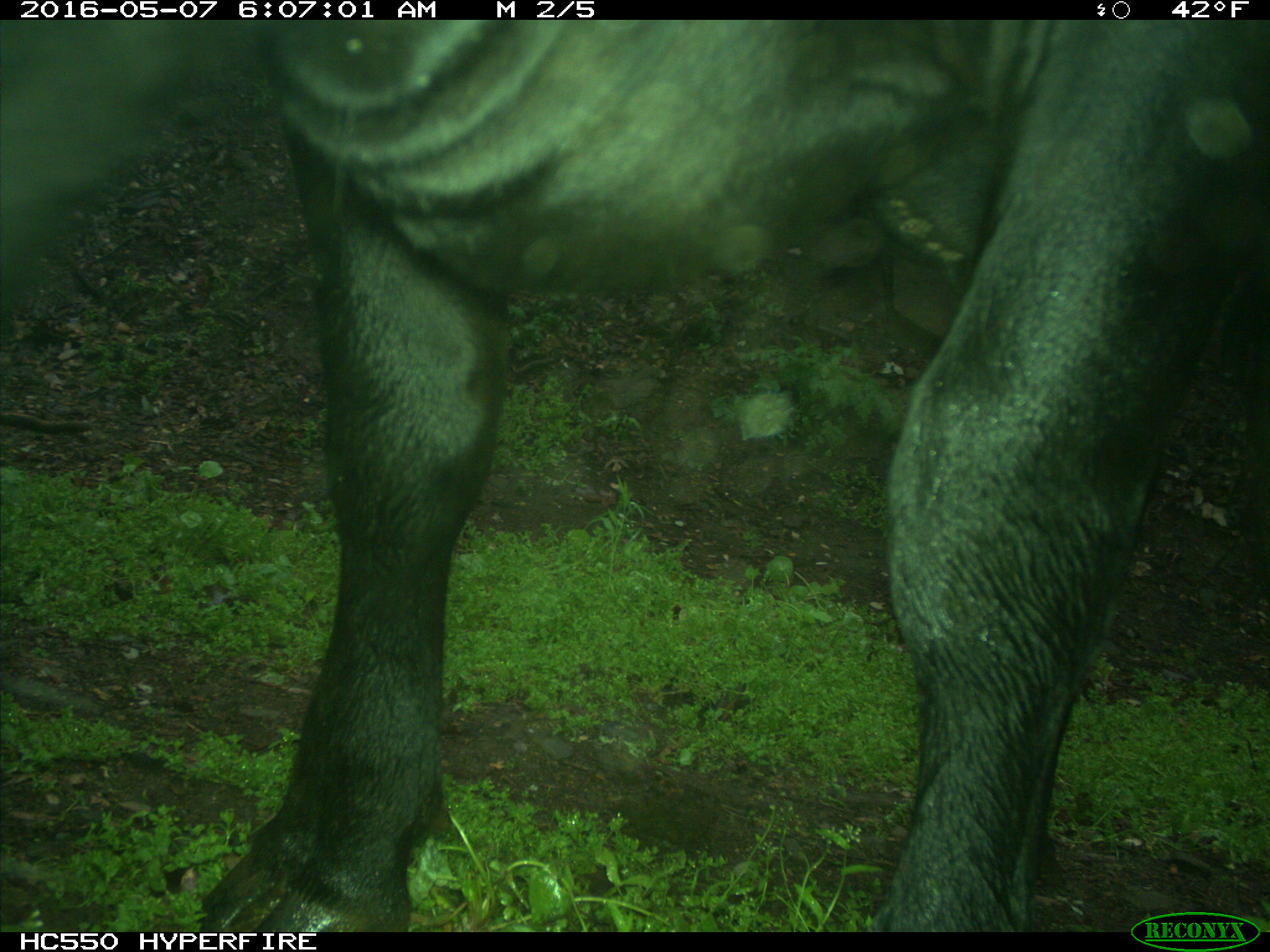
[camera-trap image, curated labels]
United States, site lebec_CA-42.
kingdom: Animalia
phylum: Chordata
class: Mammalia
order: Artiodactyla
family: Bovidae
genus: Bos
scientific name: Bos taurus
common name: domestic cow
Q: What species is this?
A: Bos taurus (domestic cow).